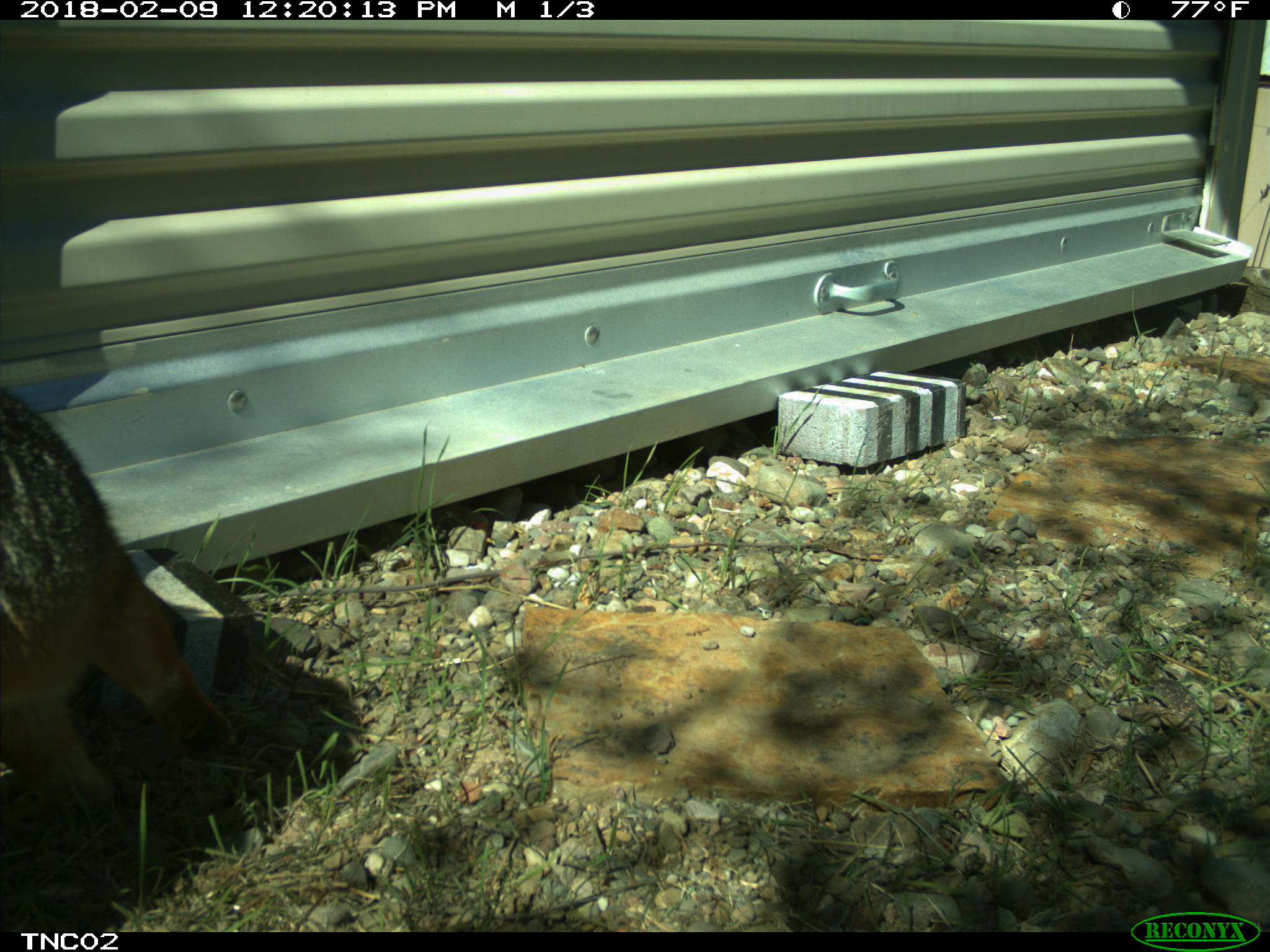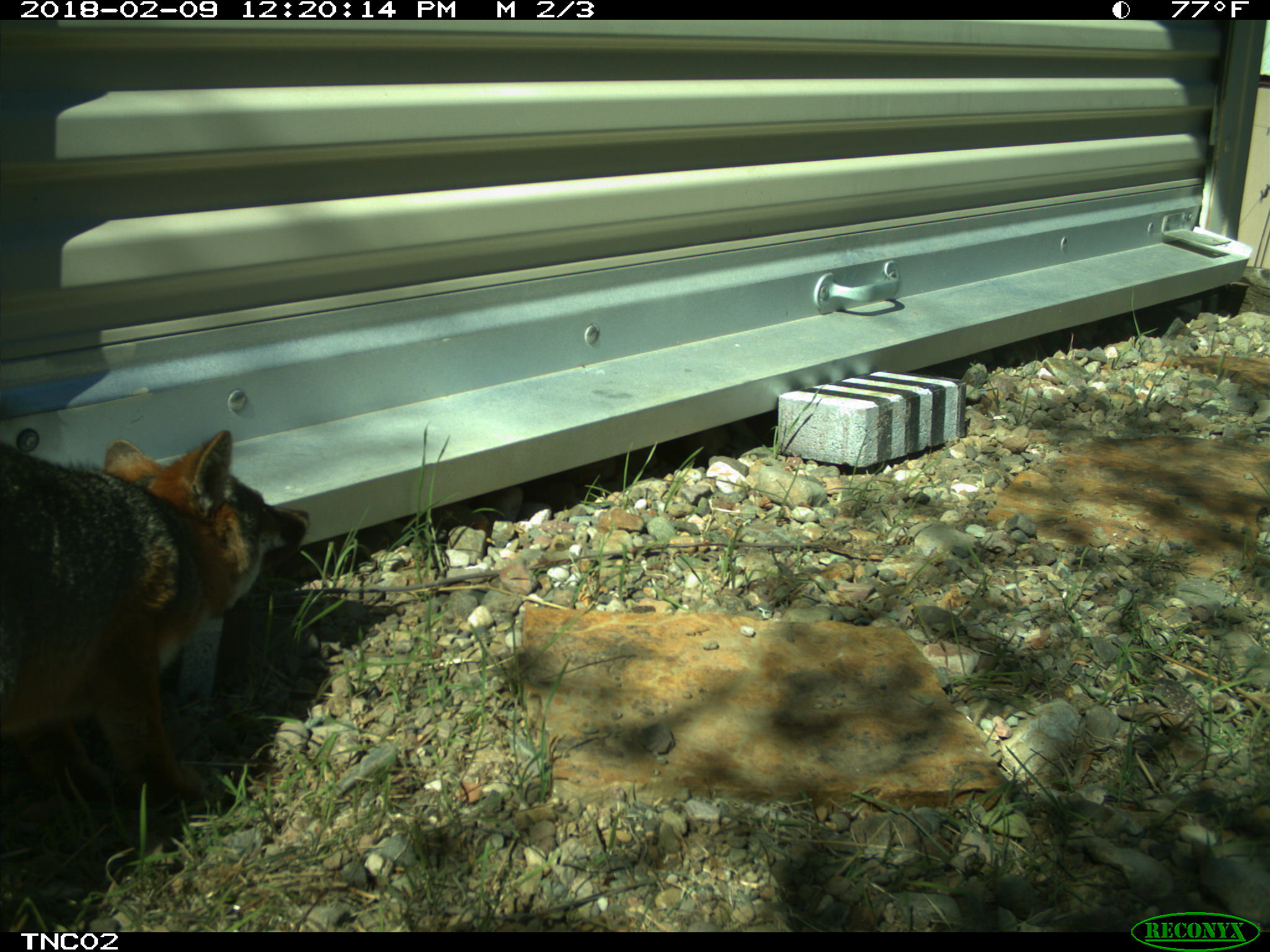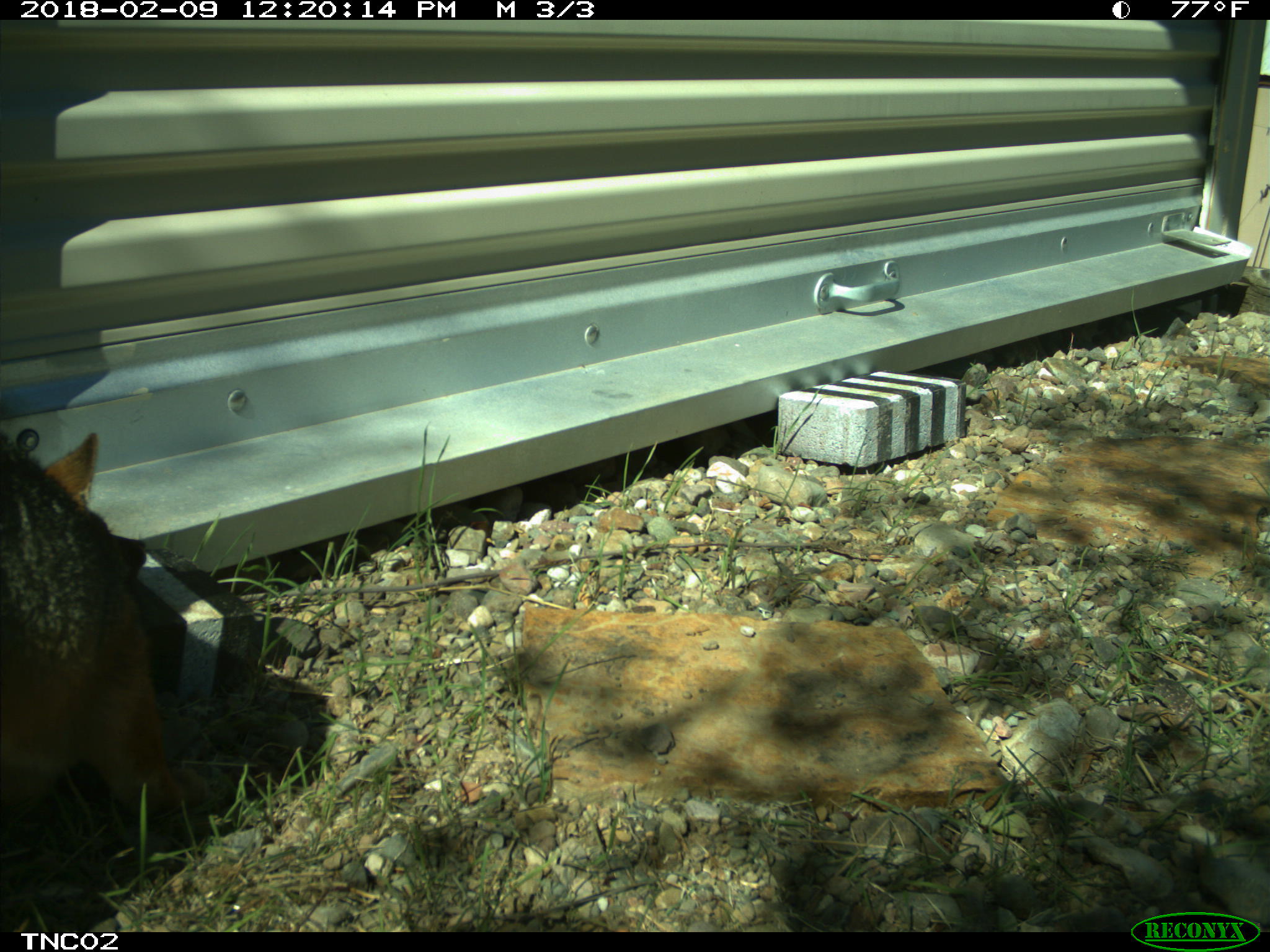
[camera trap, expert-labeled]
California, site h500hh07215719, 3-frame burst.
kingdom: Animalia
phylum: Chordata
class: Mammalia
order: Carnivora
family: Canidae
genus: Urocyon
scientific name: Urocyon littoralis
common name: island fox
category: fox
Fox (island fox) (Urocyon littoralis).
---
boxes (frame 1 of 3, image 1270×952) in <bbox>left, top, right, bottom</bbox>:
fox: <bbox>0, 384, 236, 852</bbox>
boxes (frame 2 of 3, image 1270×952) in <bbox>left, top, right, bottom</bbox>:
fox: <bbox>0, 430, 308, 813</bbox>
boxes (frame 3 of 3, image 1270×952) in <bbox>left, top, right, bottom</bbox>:
fox: <bbox>0, 433, 208, 821</bbox>